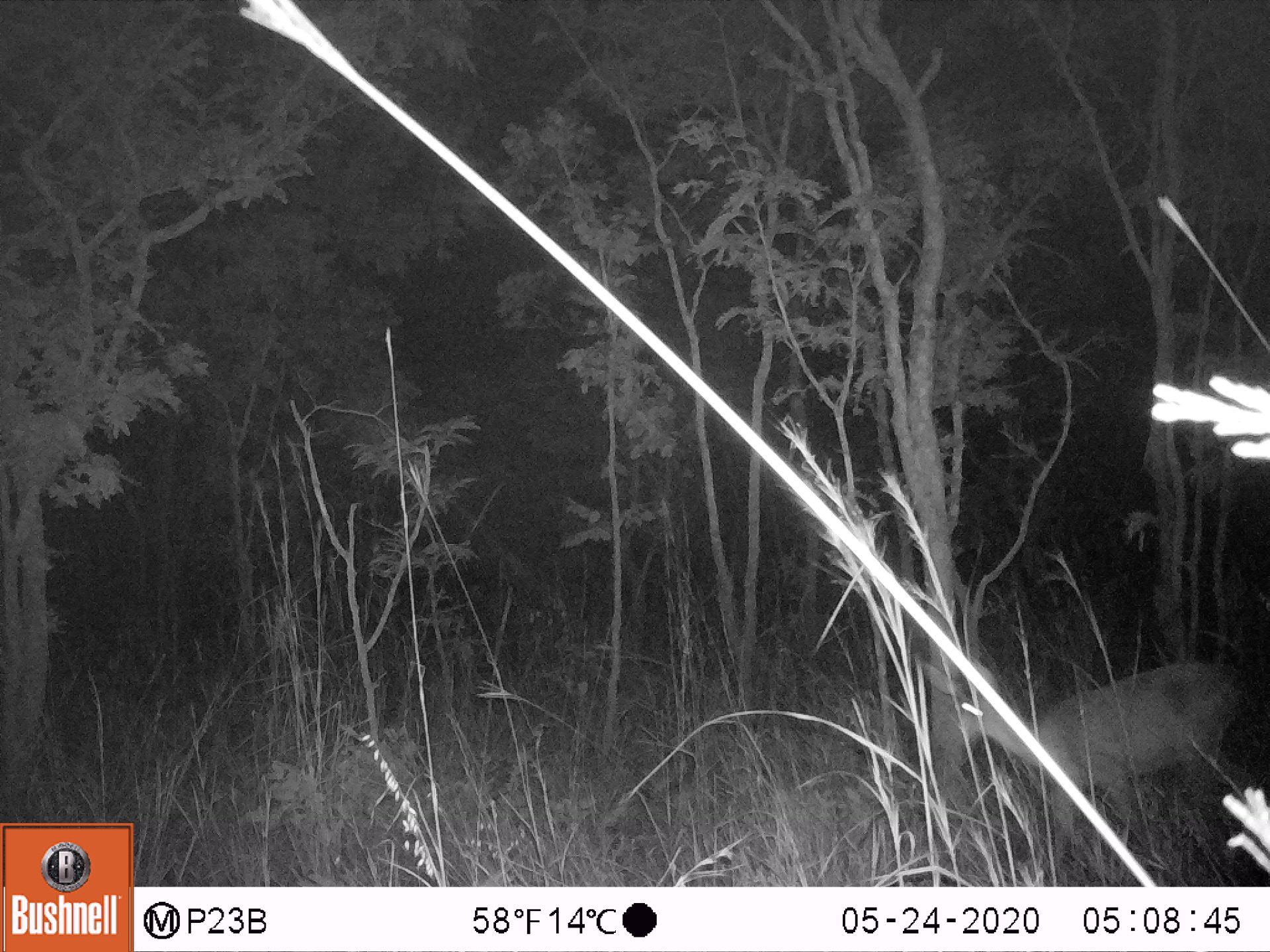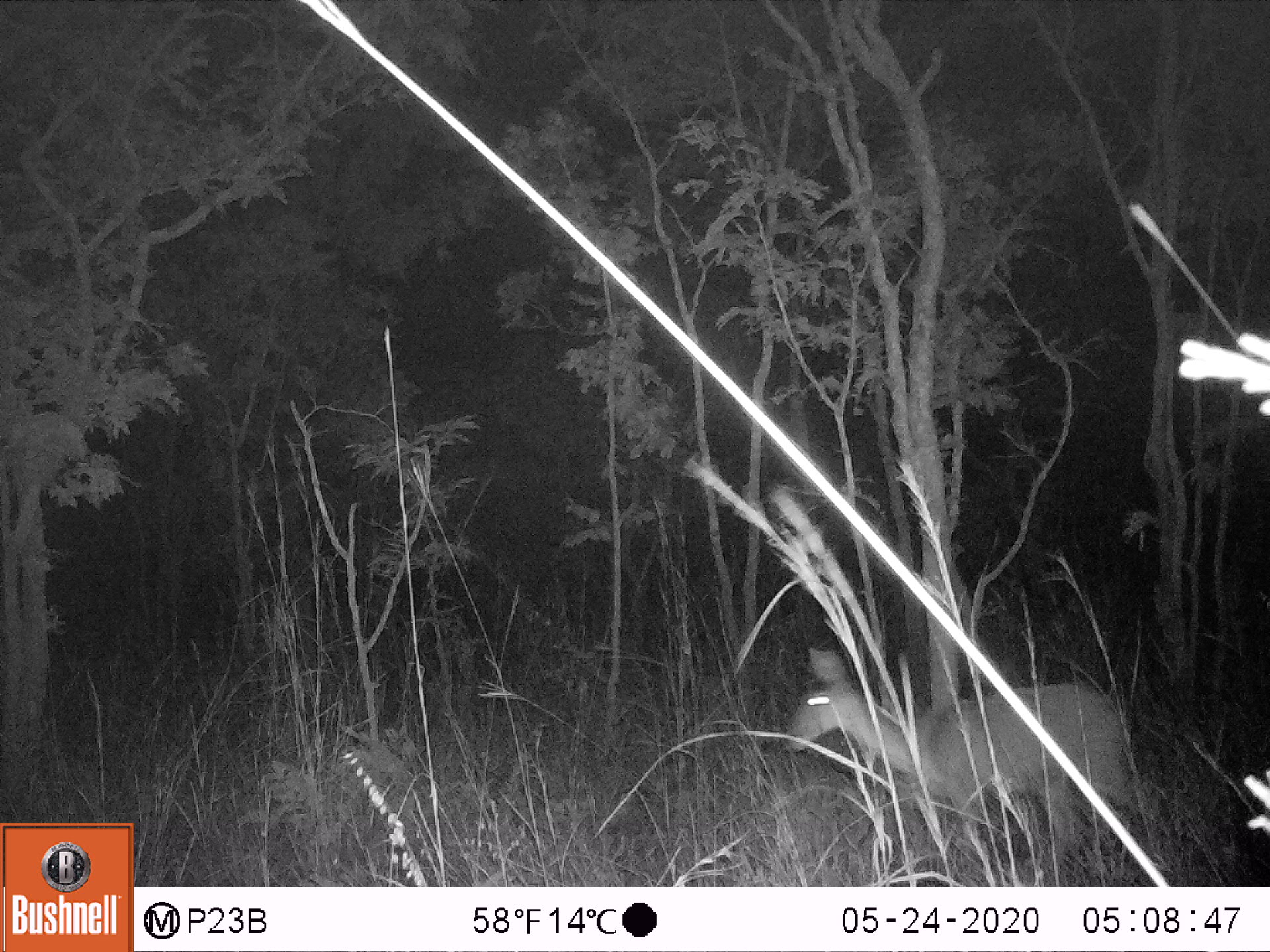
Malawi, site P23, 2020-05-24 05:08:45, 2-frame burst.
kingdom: Animalia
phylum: Chordata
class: Mammalia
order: Artiodactyla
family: Bovidae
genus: Redunca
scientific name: Redunca arundinum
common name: southern reedbuck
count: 1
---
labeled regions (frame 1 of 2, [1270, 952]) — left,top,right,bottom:
southern reedbuck: 922,658,1249,868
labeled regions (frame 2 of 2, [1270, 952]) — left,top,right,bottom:
southern reedbuck: 791,641,1157,861